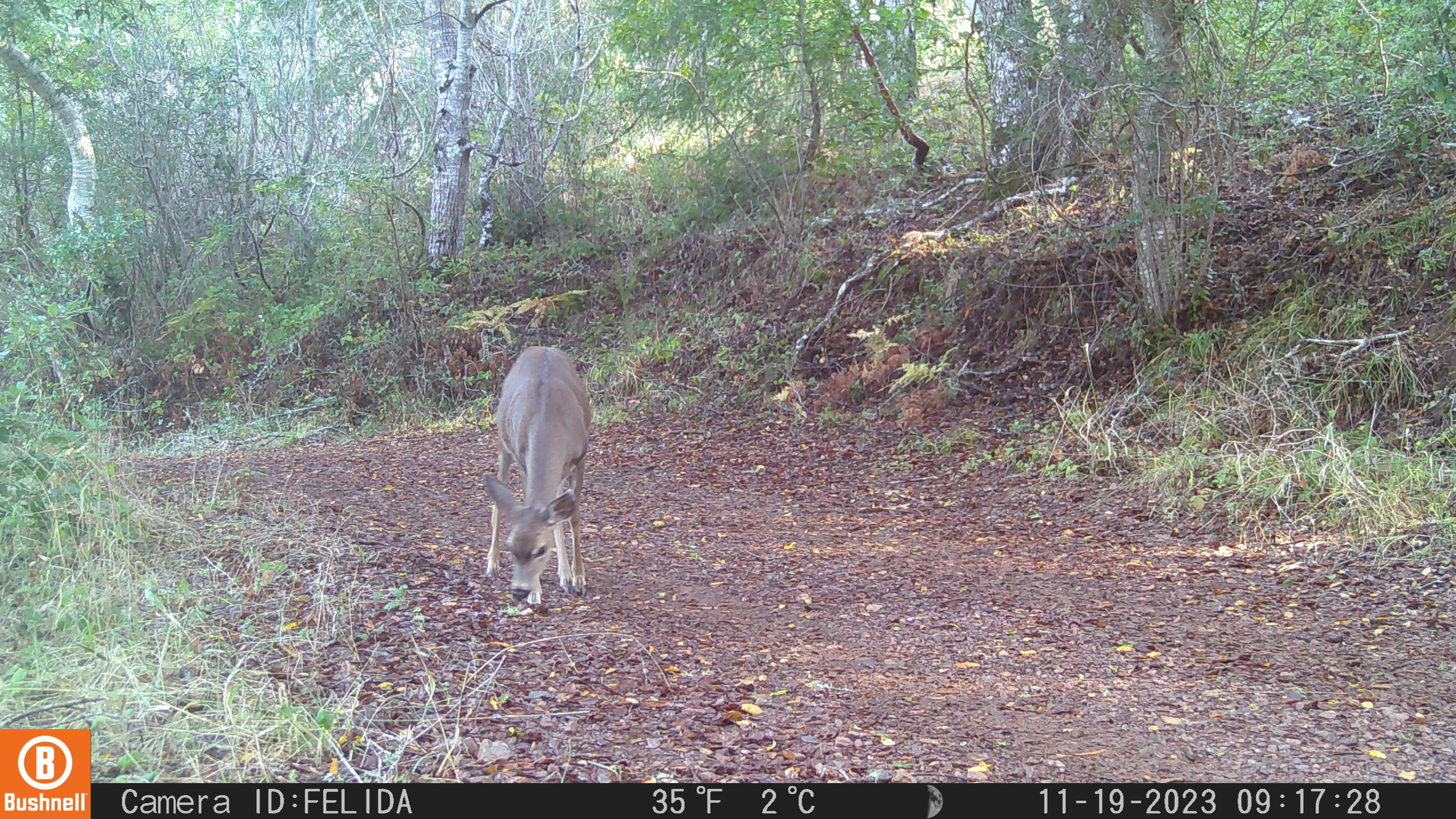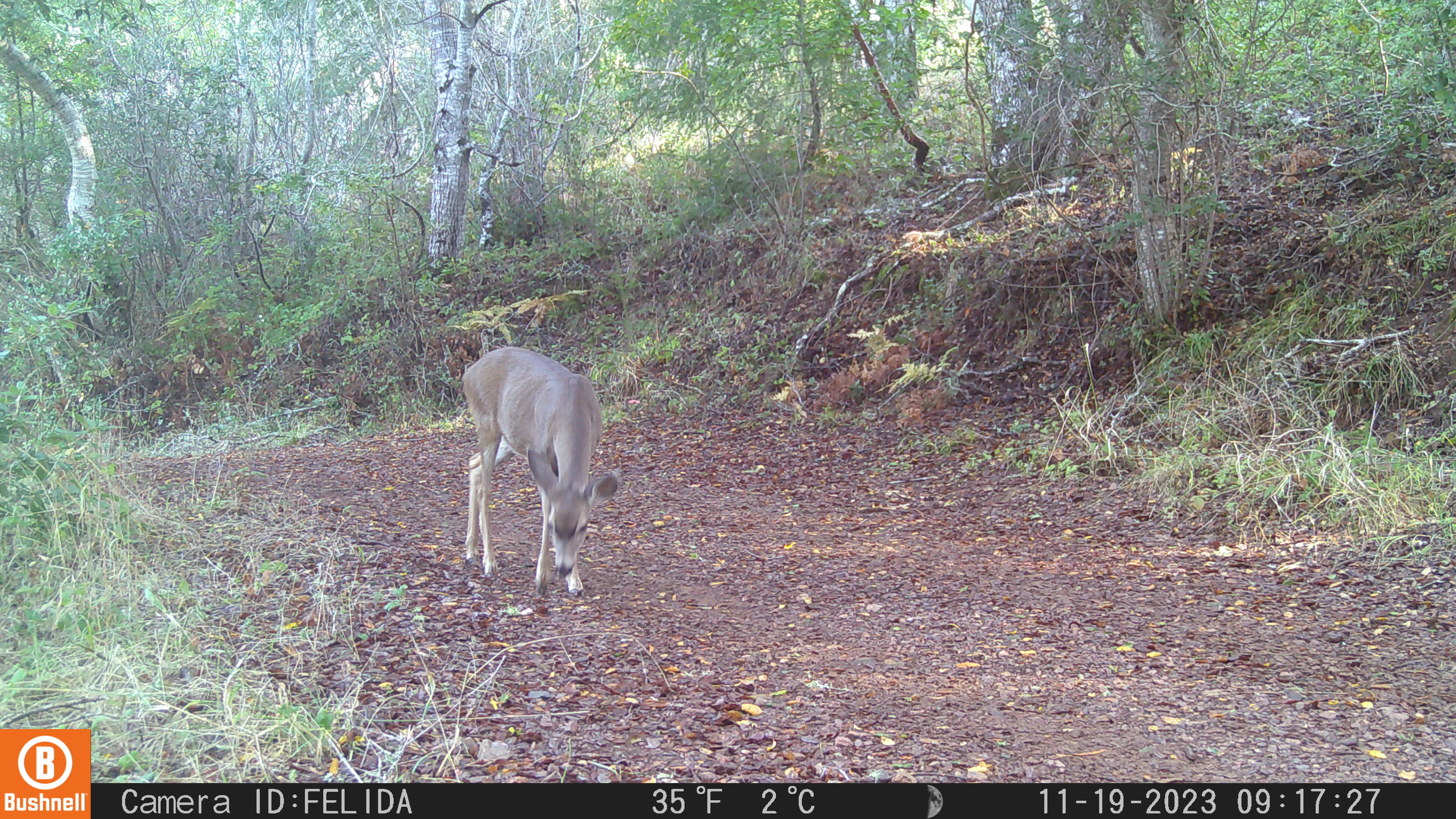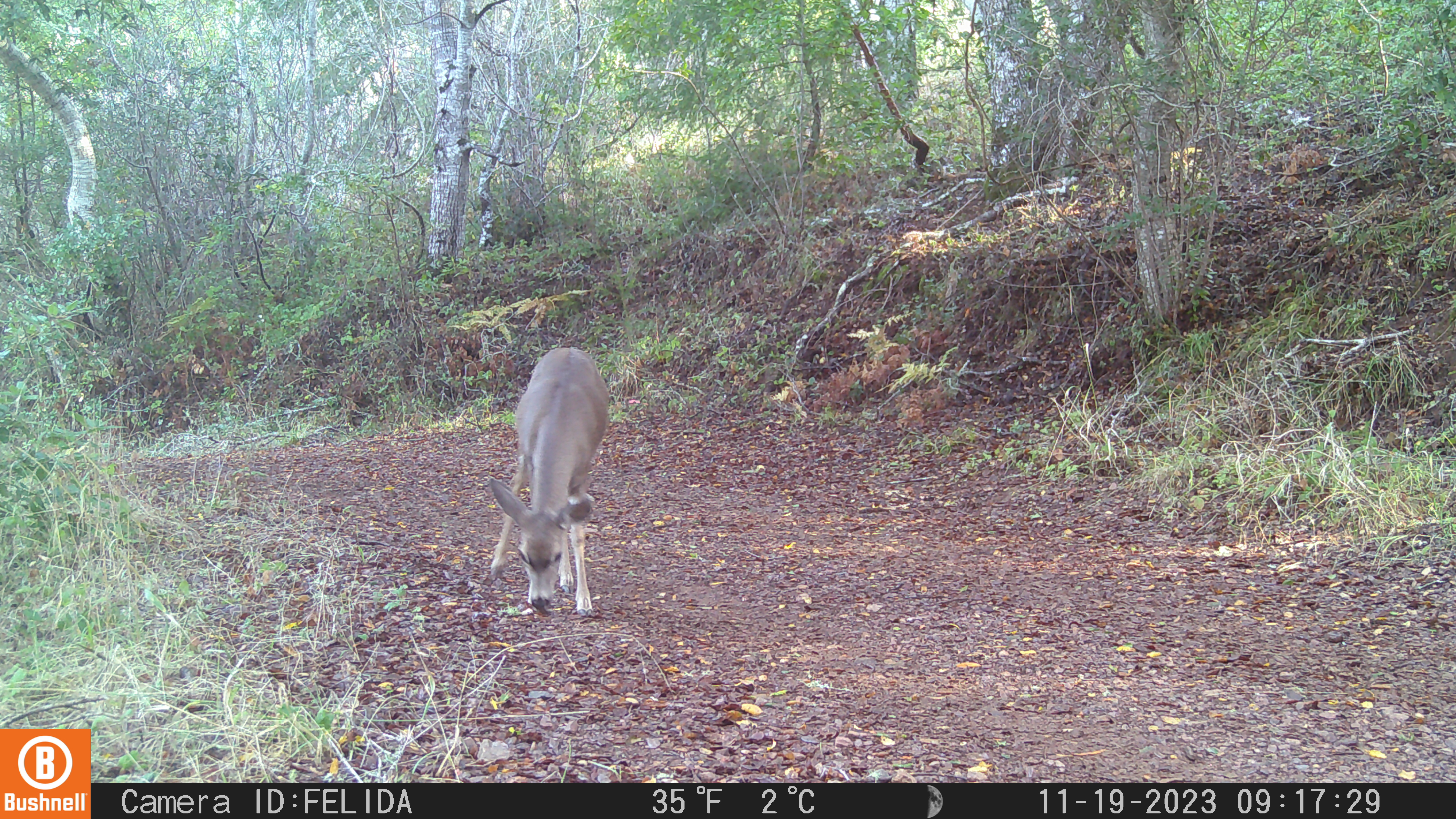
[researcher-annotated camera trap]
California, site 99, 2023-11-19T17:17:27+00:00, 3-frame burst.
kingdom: Animalia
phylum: Chordata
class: Mammalia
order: Artiodactyla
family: Cervidae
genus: Odocoileus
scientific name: Odocoileus hemionus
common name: mule deer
Mule deer (Odocoileus hemionus).